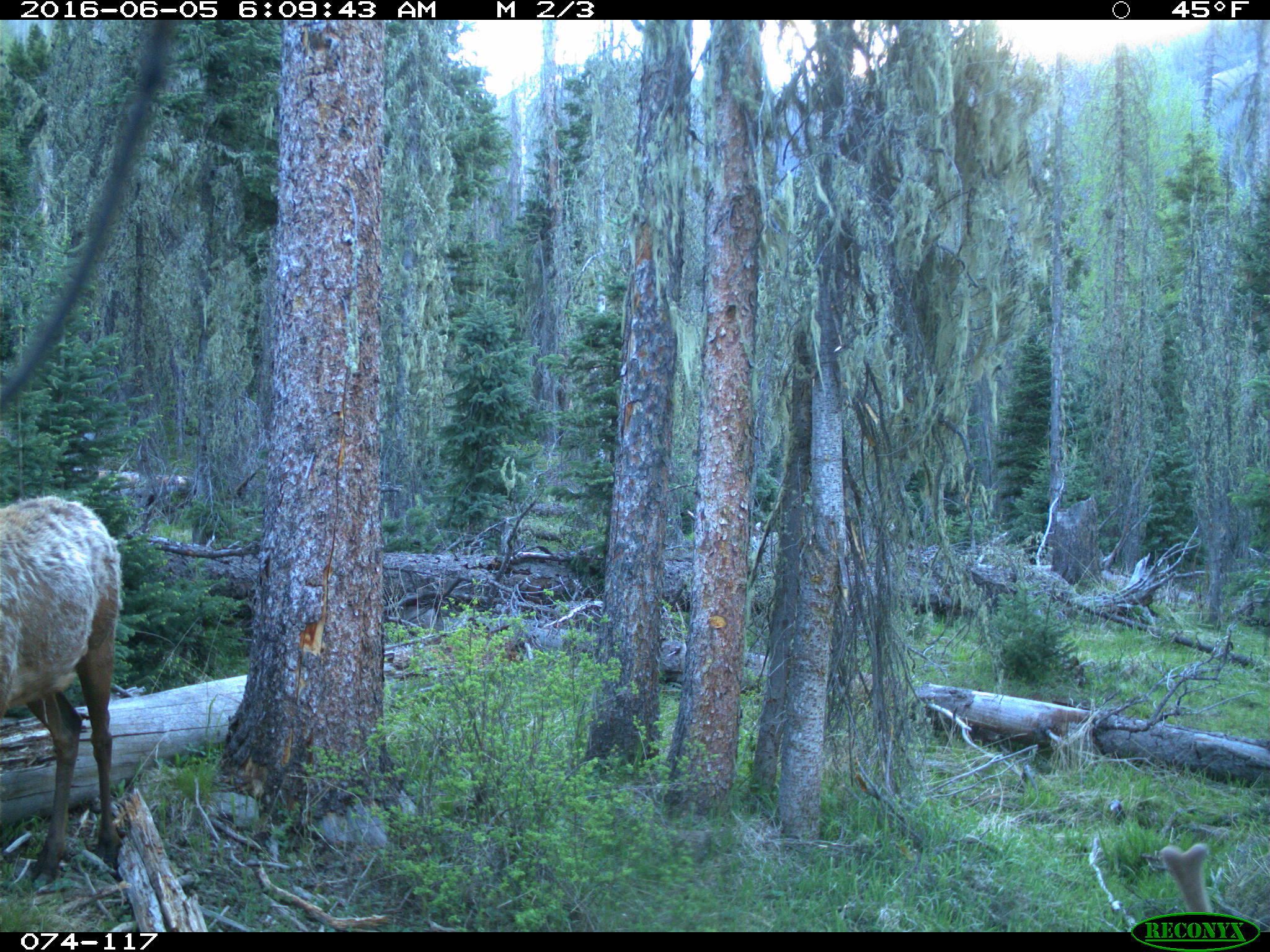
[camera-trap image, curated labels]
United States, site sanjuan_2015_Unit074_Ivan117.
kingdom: Animalia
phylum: Chordata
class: Mammalia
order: Artiodactyla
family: Cervidae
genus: Cervus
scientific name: Cervus elaphus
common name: red deer